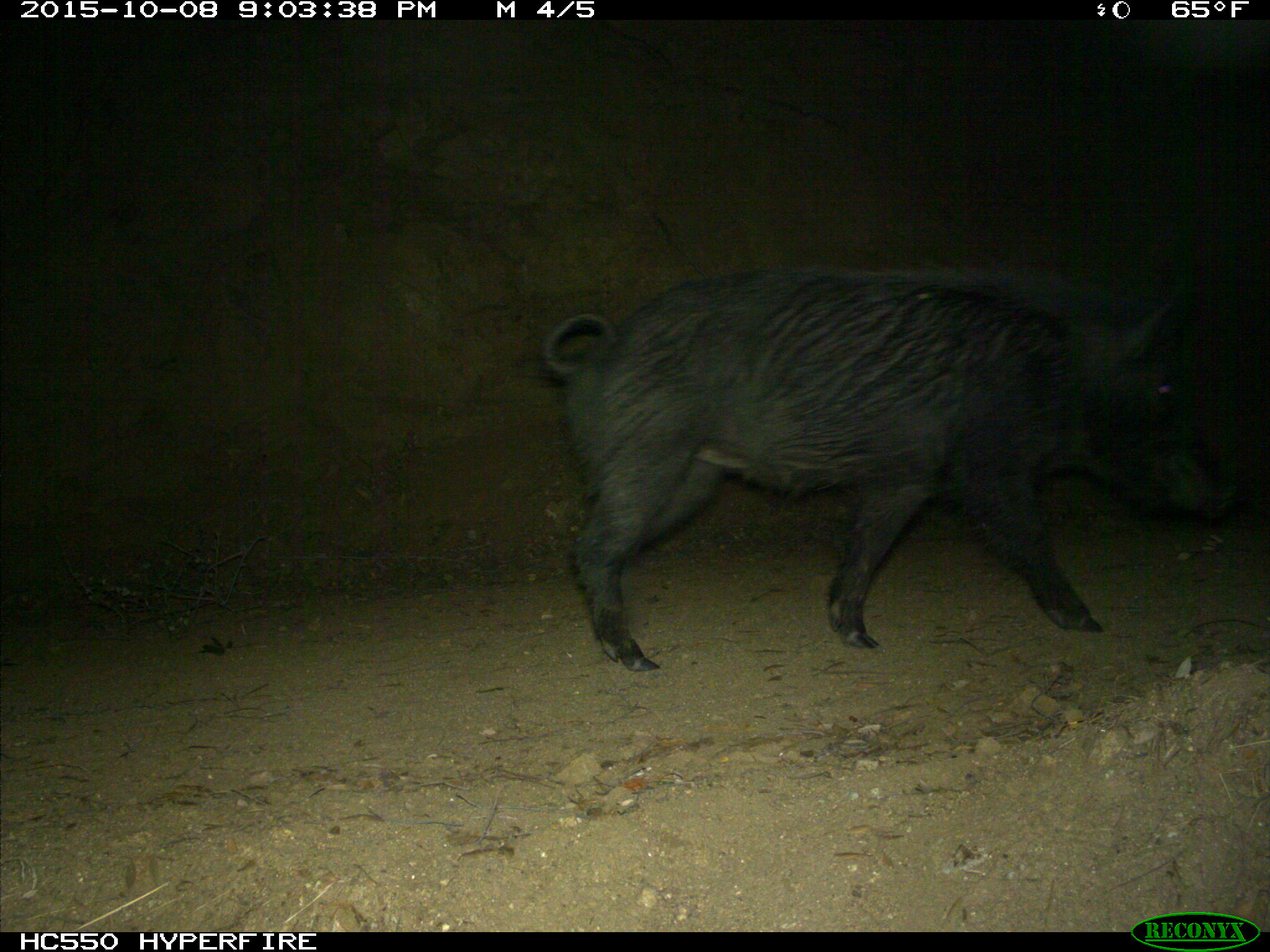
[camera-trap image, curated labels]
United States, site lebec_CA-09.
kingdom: Animalia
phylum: Chordata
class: Mammalia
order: Artiodactyla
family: Suidae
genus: Sus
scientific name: Sus scrofa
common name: wild boar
Sus scrofa (wild boar).